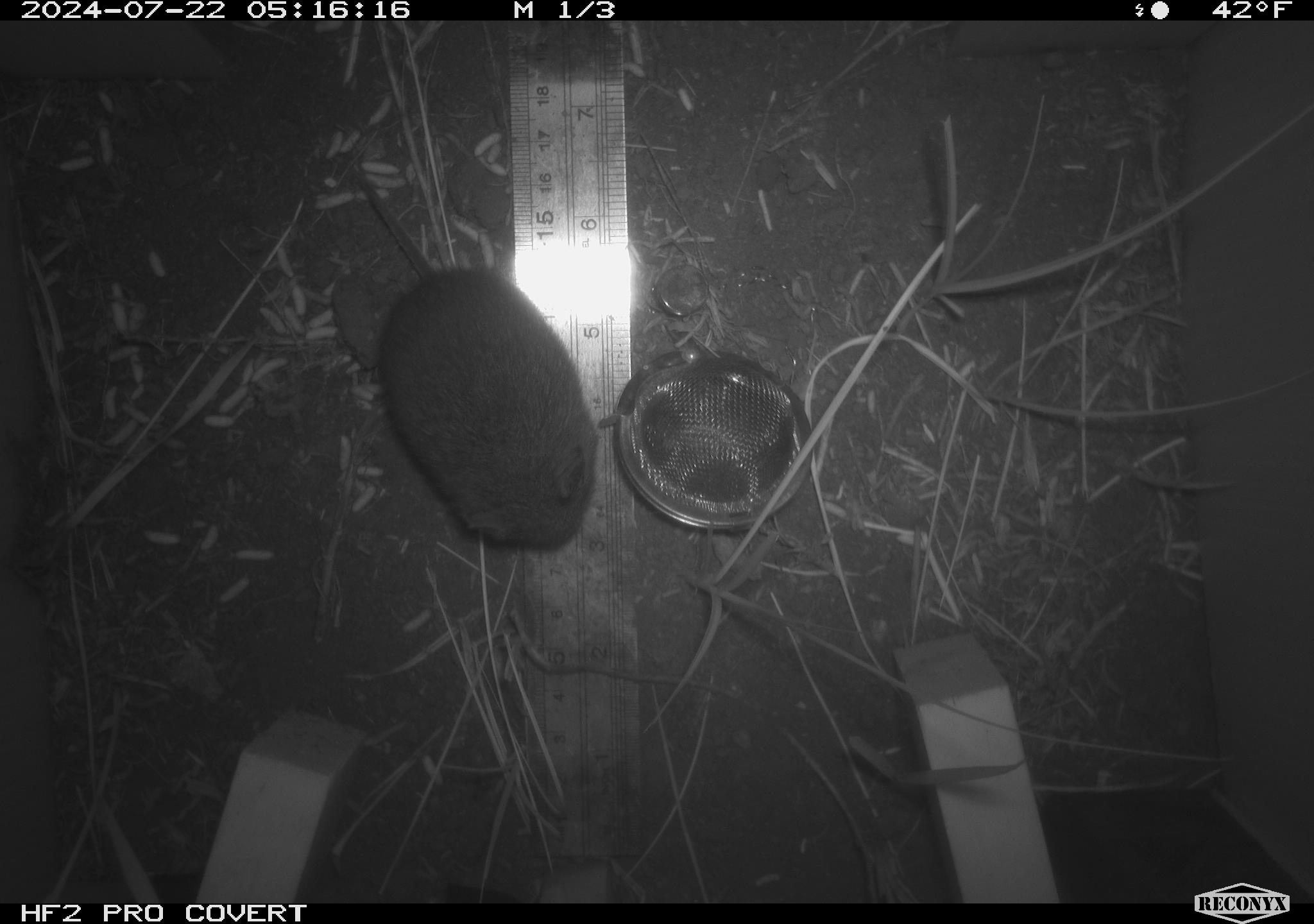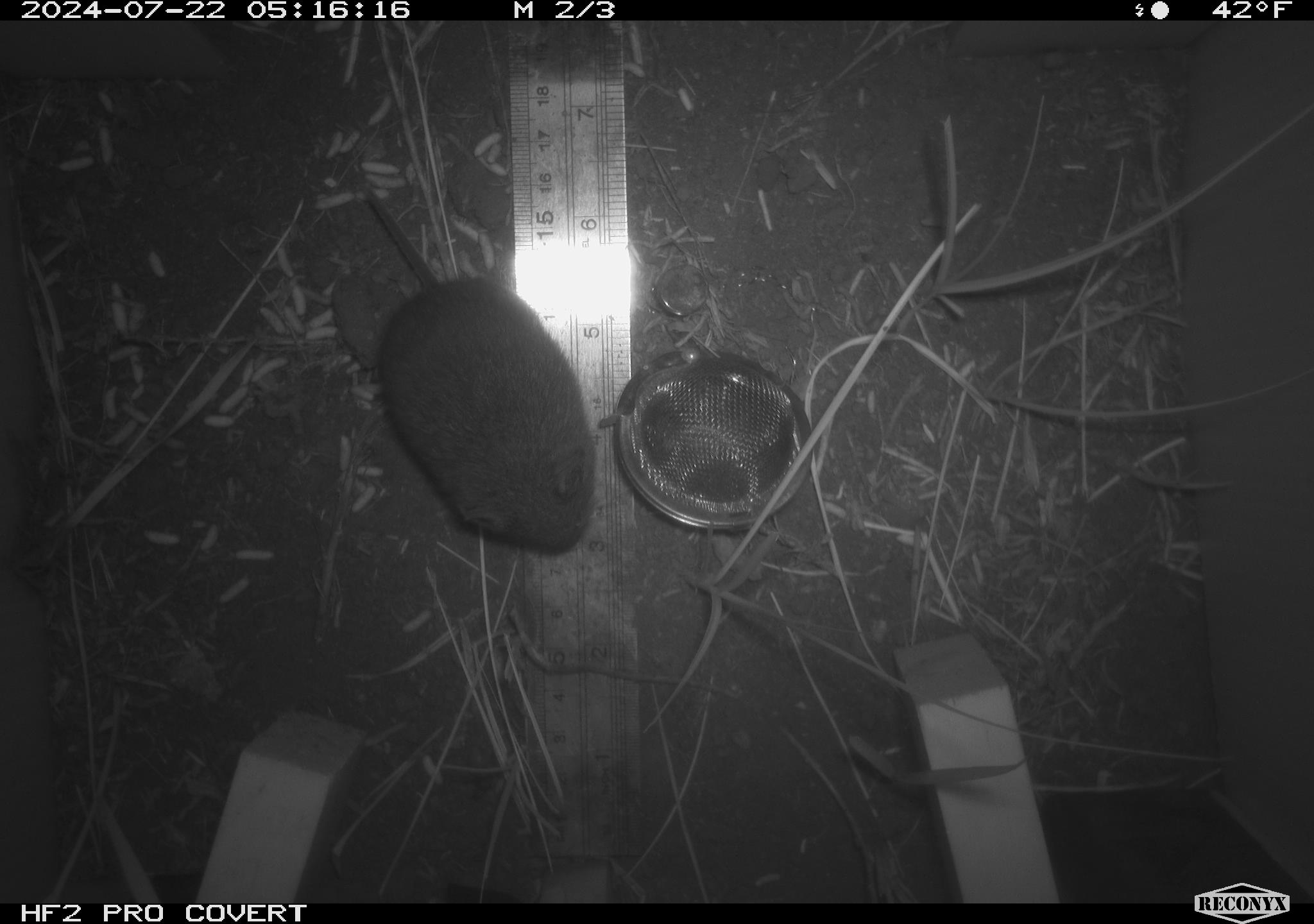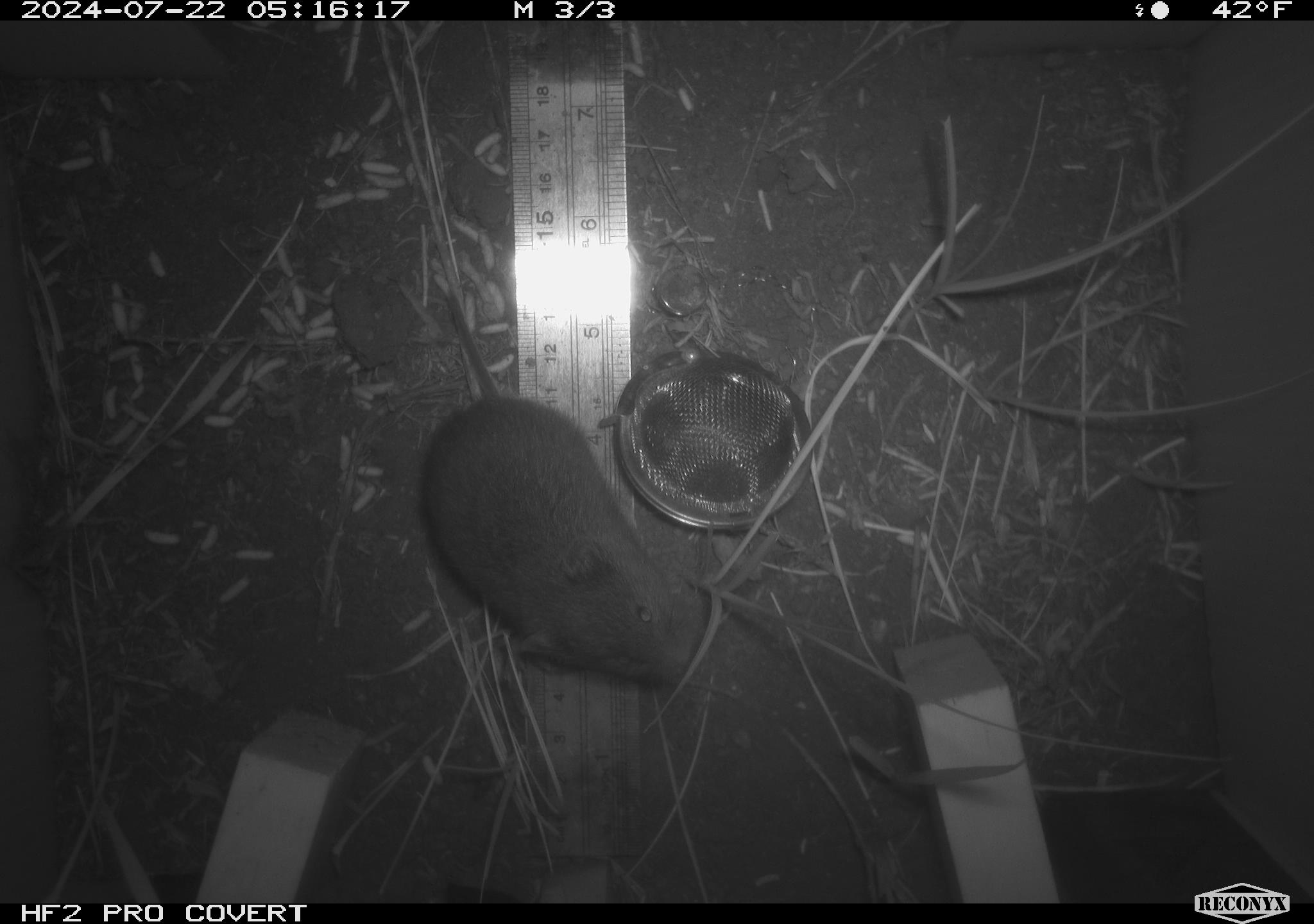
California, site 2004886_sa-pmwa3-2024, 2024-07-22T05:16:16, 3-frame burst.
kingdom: Animalia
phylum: Chordata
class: Mammalia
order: Rodentia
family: Cricetidae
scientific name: Arvicolinae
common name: voles, lemmings, and muskrats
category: arvicolinae subfamily